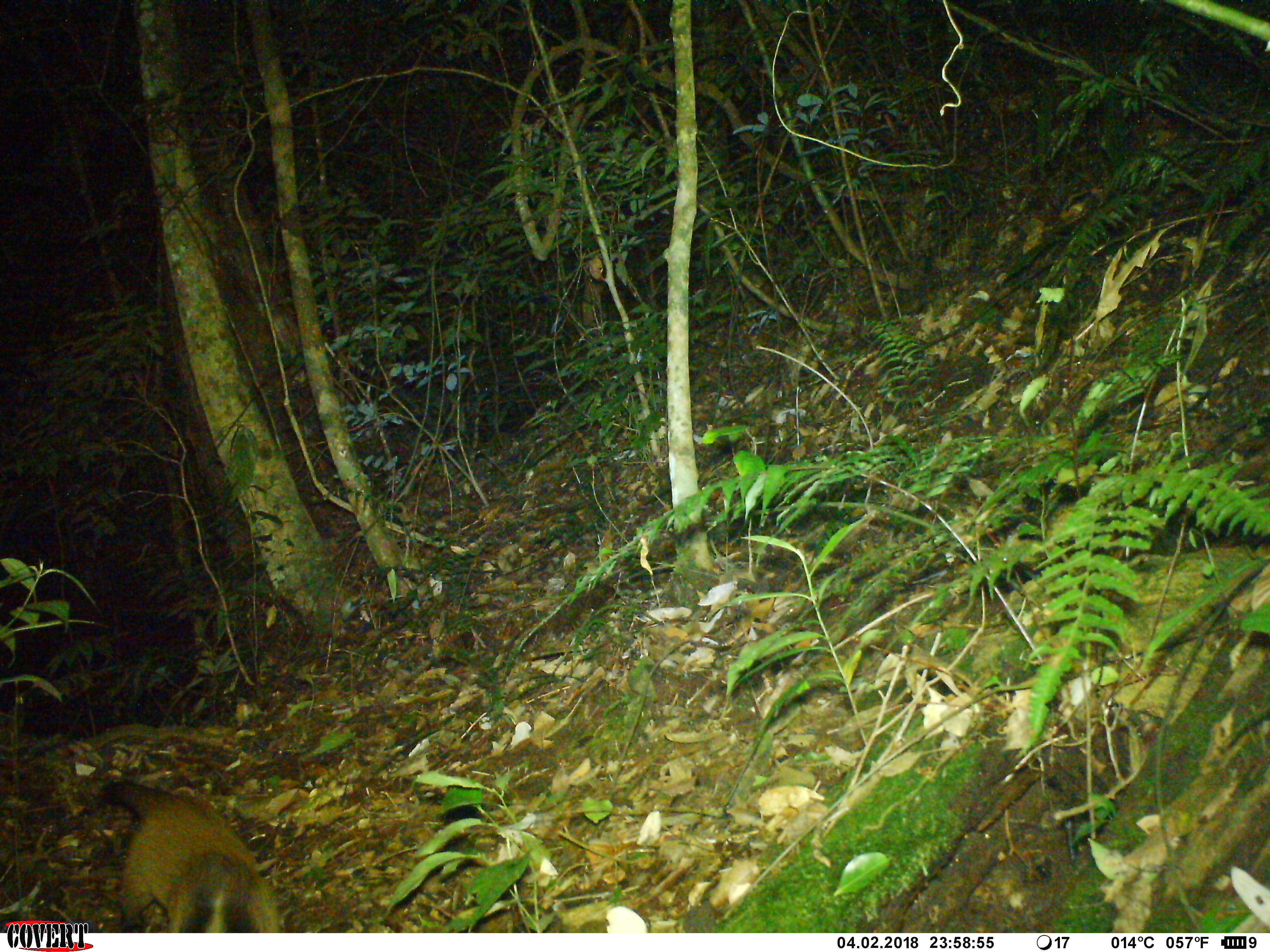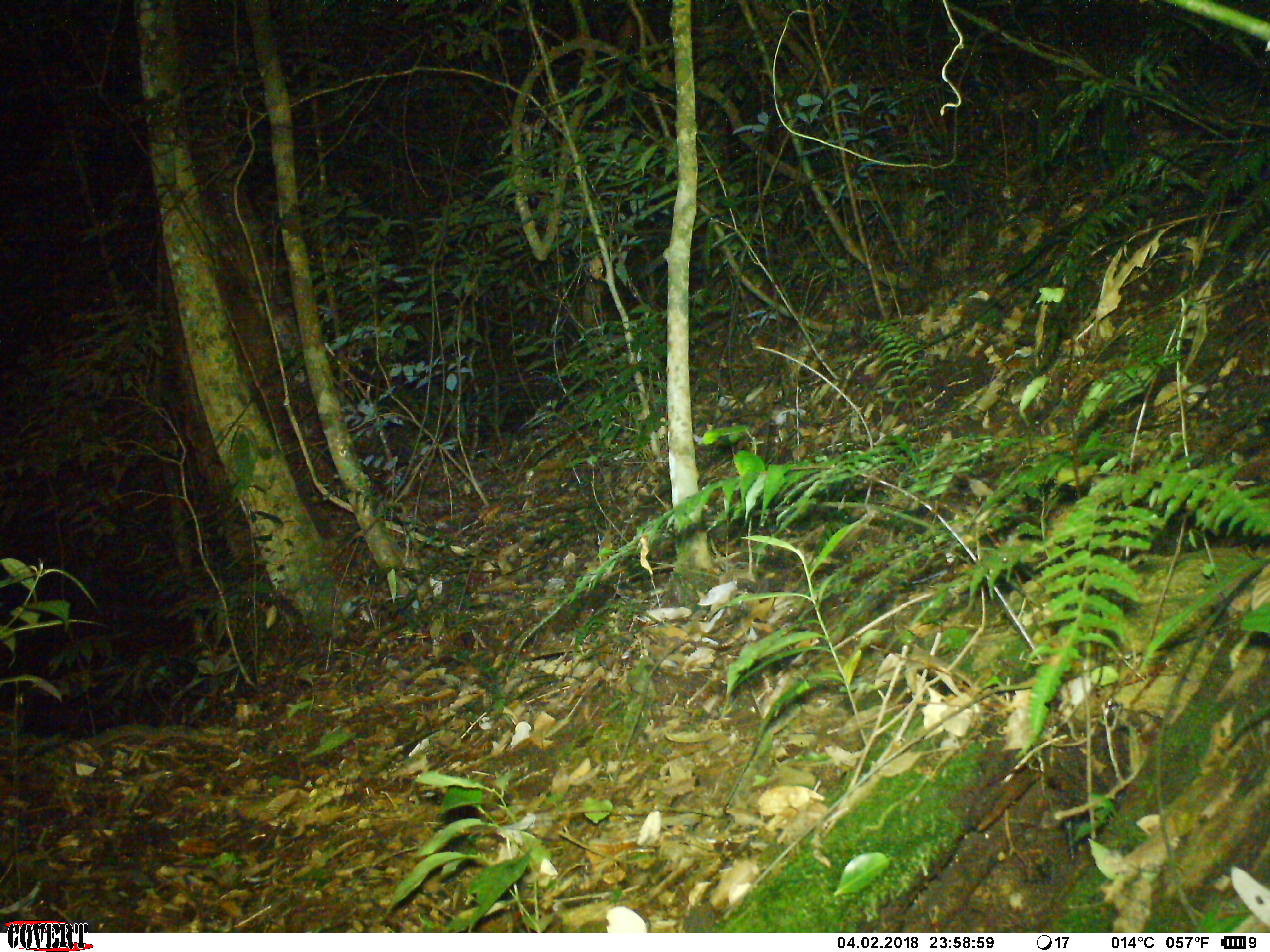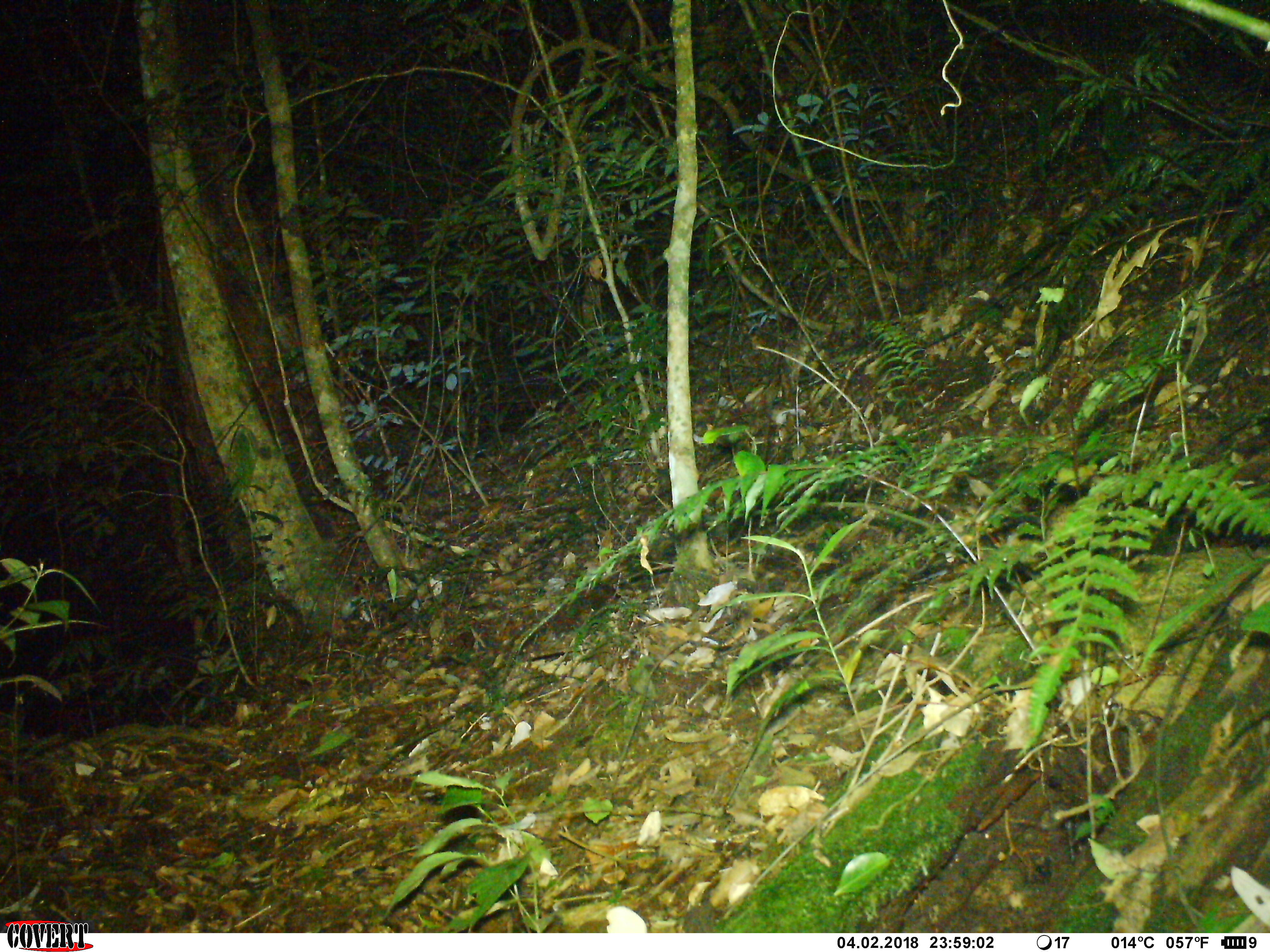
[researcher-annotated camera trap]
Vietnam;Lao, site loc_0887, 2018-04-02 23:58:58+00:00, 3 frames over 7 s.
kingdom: Animalia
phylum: Chordata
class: Mammalia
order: Carnivora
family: Viverridae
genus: Paguma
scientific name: Paguma larvata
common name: masked palm civet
Masked palm civet (Paguma larvata). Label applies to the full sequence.